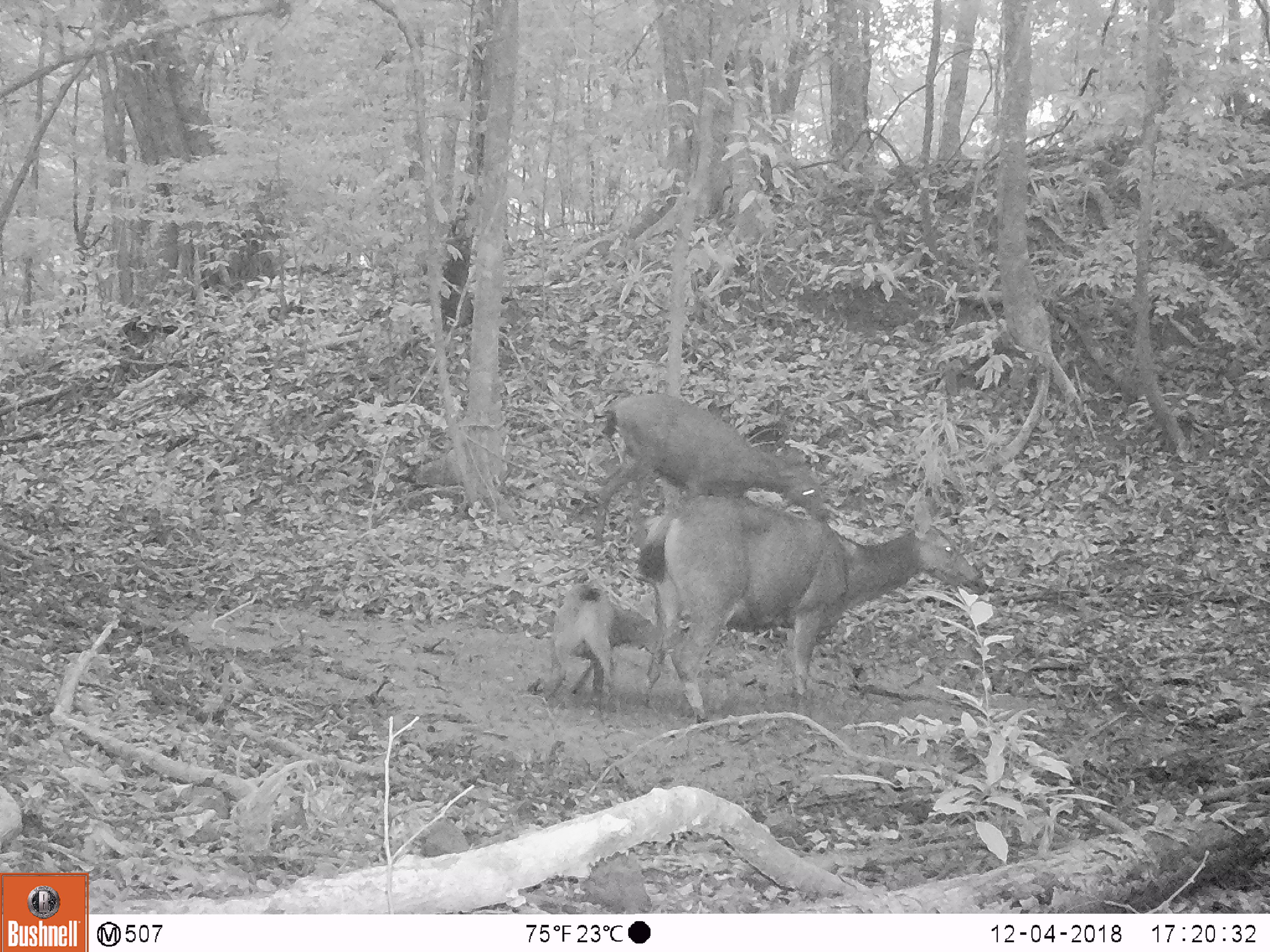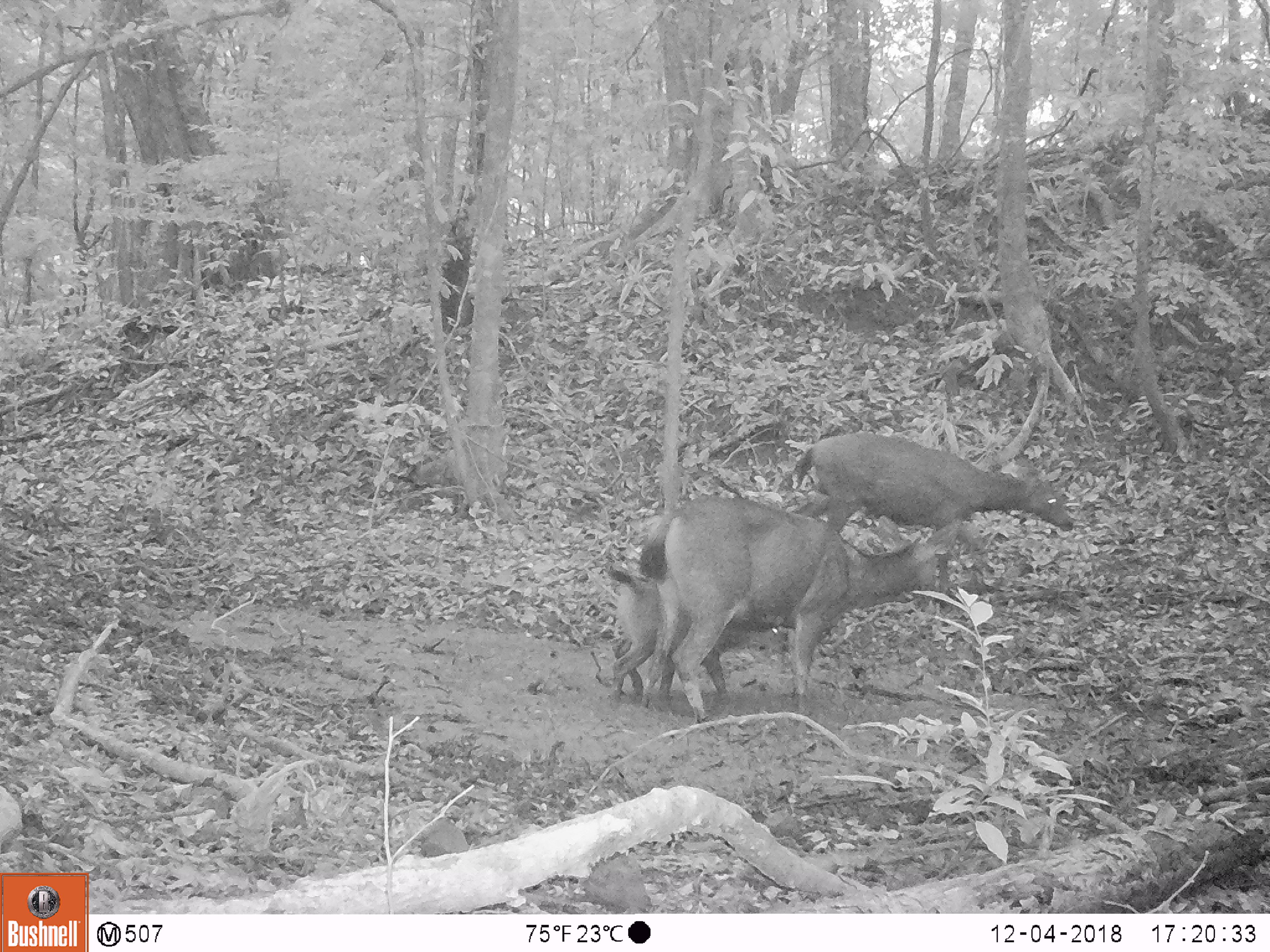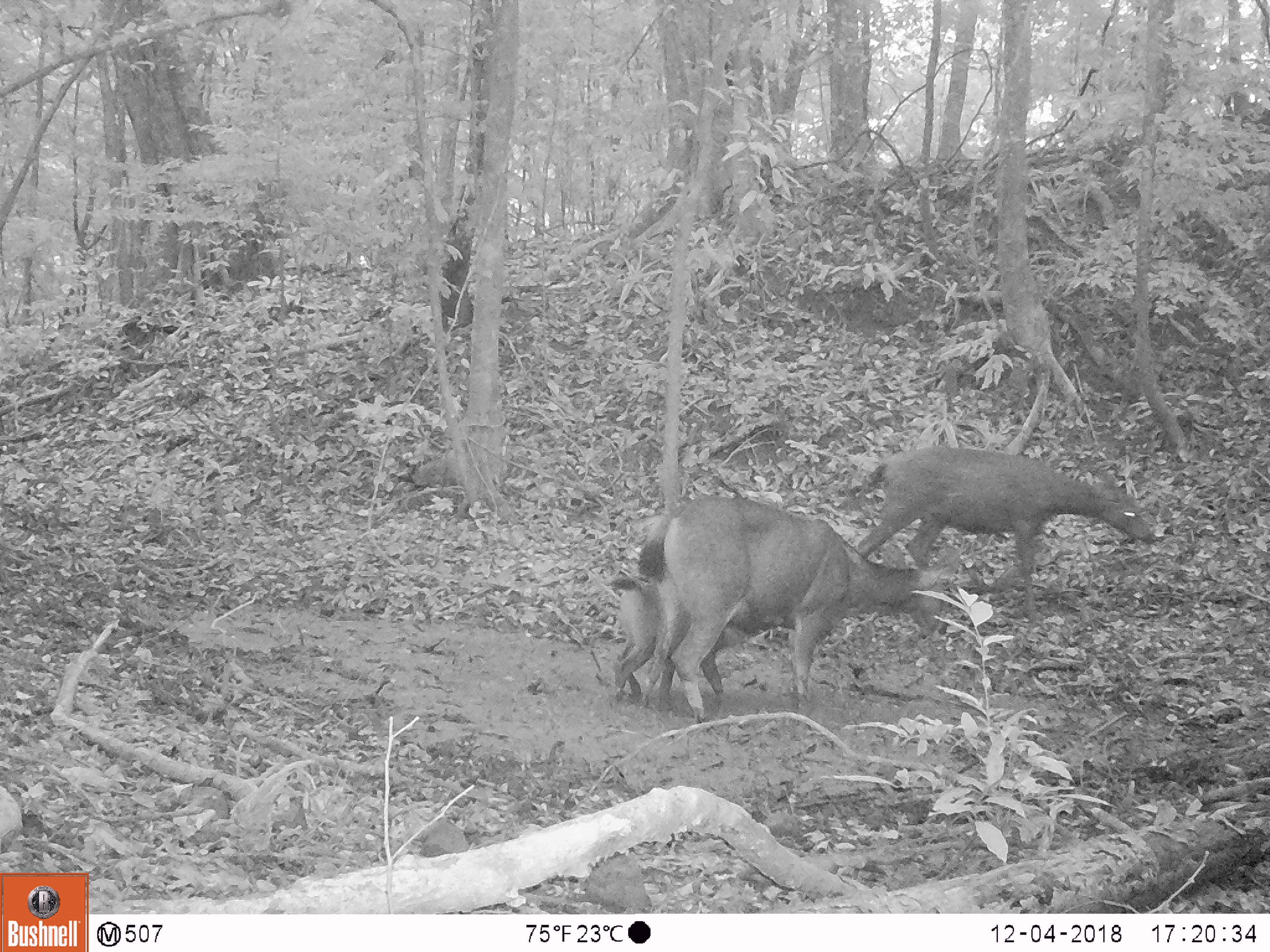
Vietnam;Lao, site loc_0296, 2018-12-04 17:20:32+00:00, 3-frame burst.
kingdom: Animalia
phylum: Chordata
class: Mammalia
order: Artiodactyla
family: Cervidae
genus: Rusa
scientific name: Rusa unicolor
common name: sambar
Sambar (Rusa unicolor). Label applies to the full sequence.